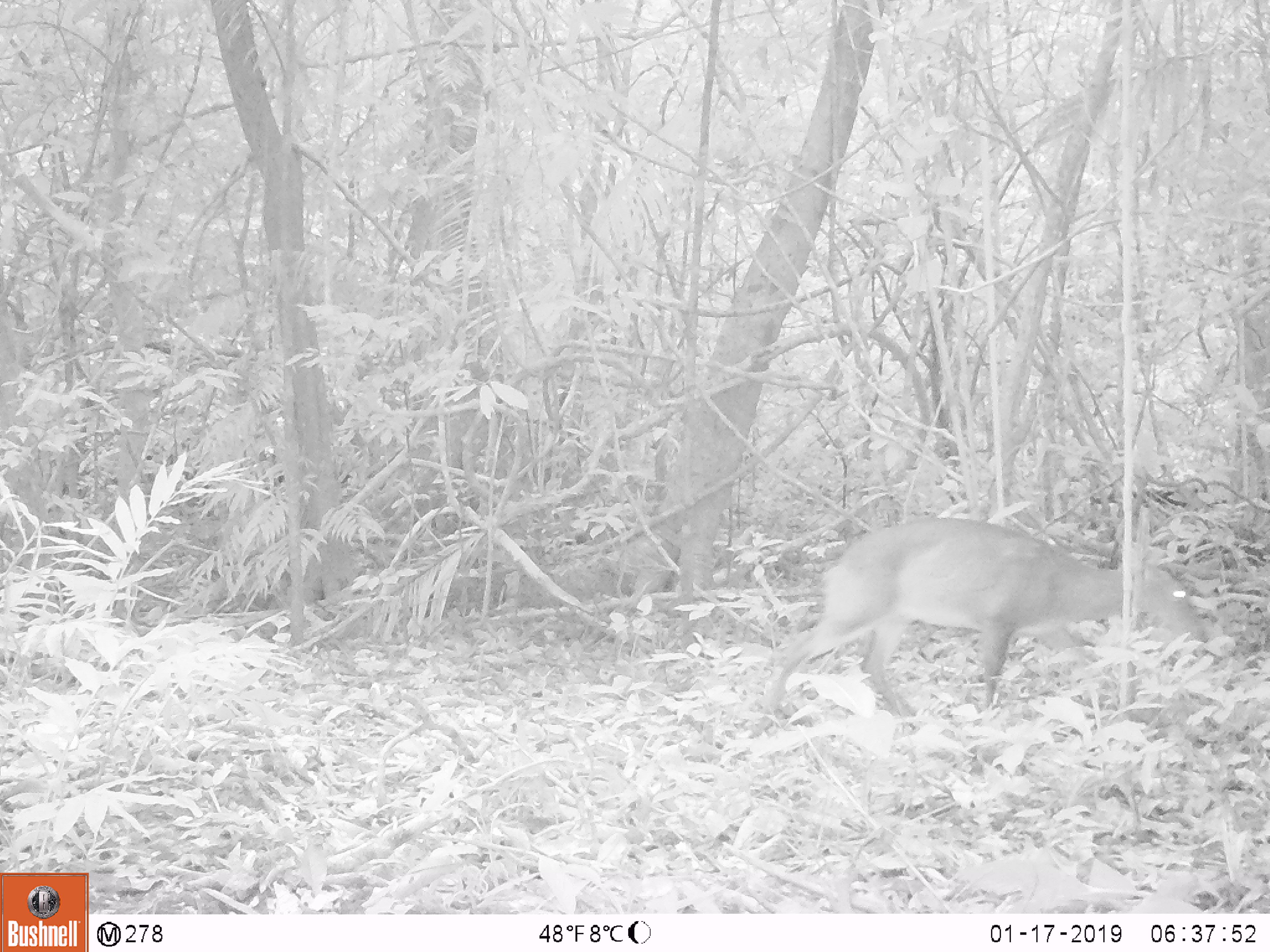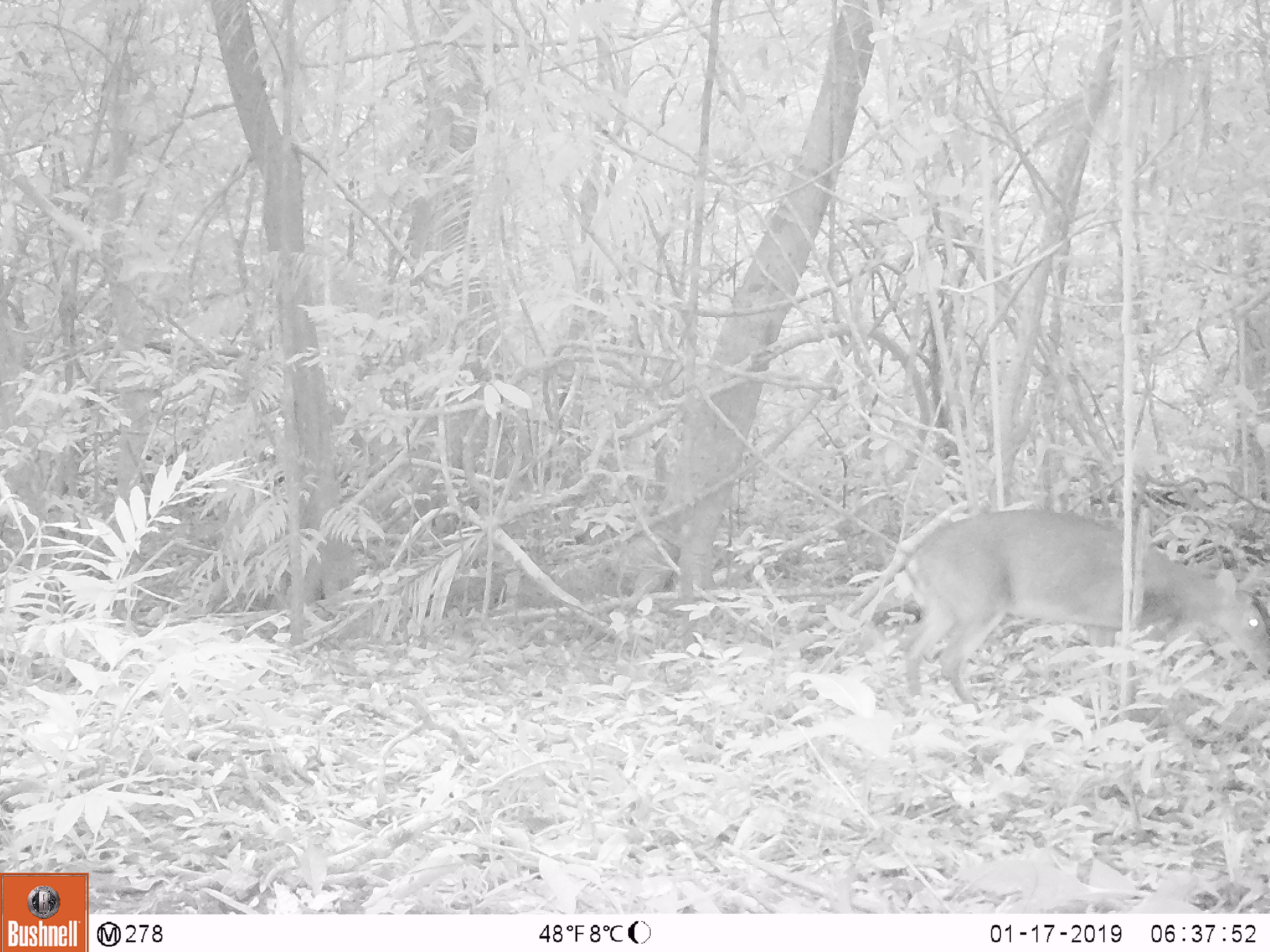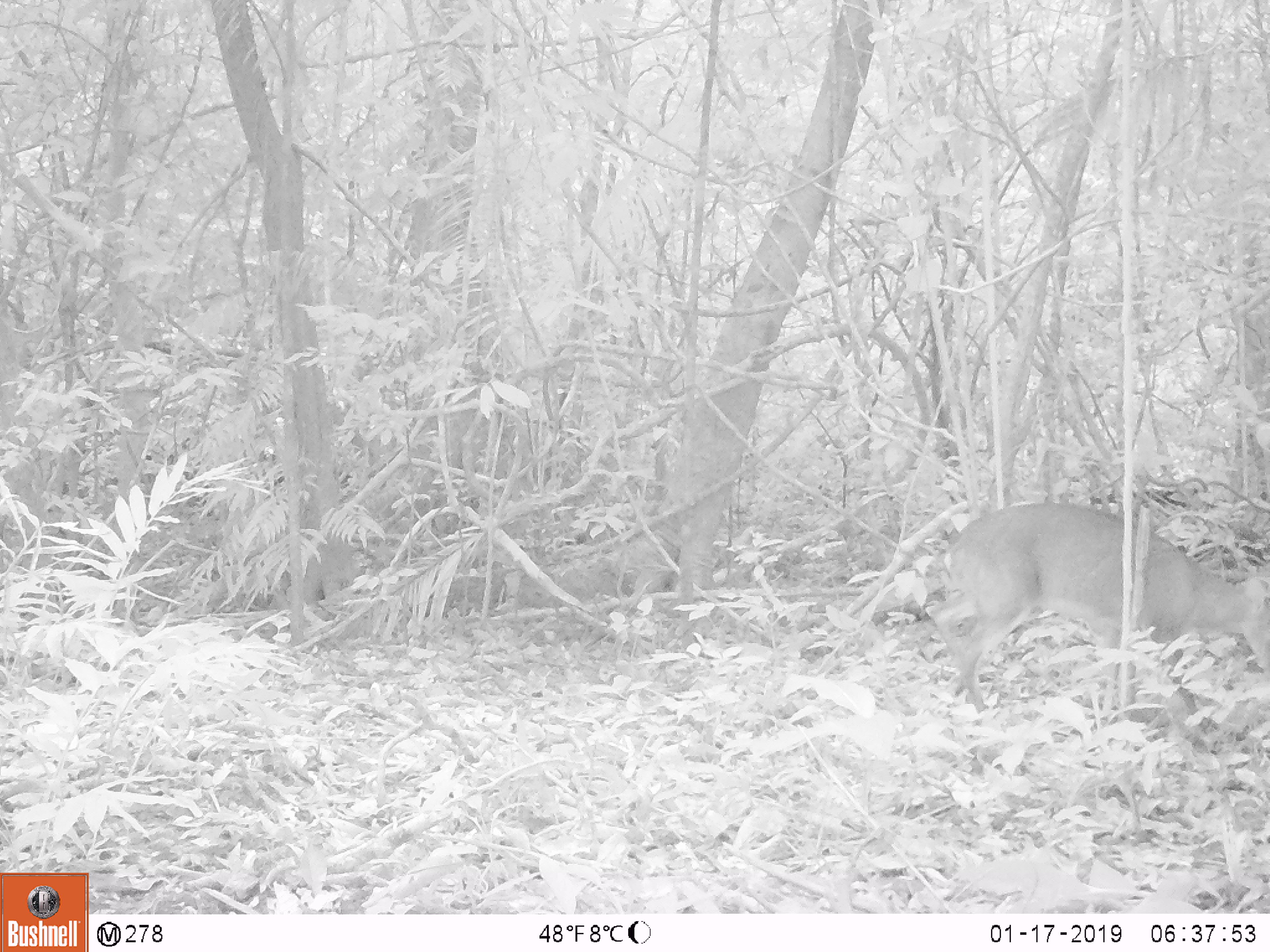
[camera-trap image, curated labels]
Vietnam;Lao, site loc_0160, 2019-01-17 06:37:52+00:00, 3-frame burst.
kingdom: Animalia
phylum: Chordata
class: Mammalia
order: Artiodactyla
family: Cervidae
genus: Muntiacus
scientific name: Muntiacus vuquangensis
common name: large-antlered muntjac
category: large antlered muntjac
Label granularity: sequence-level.